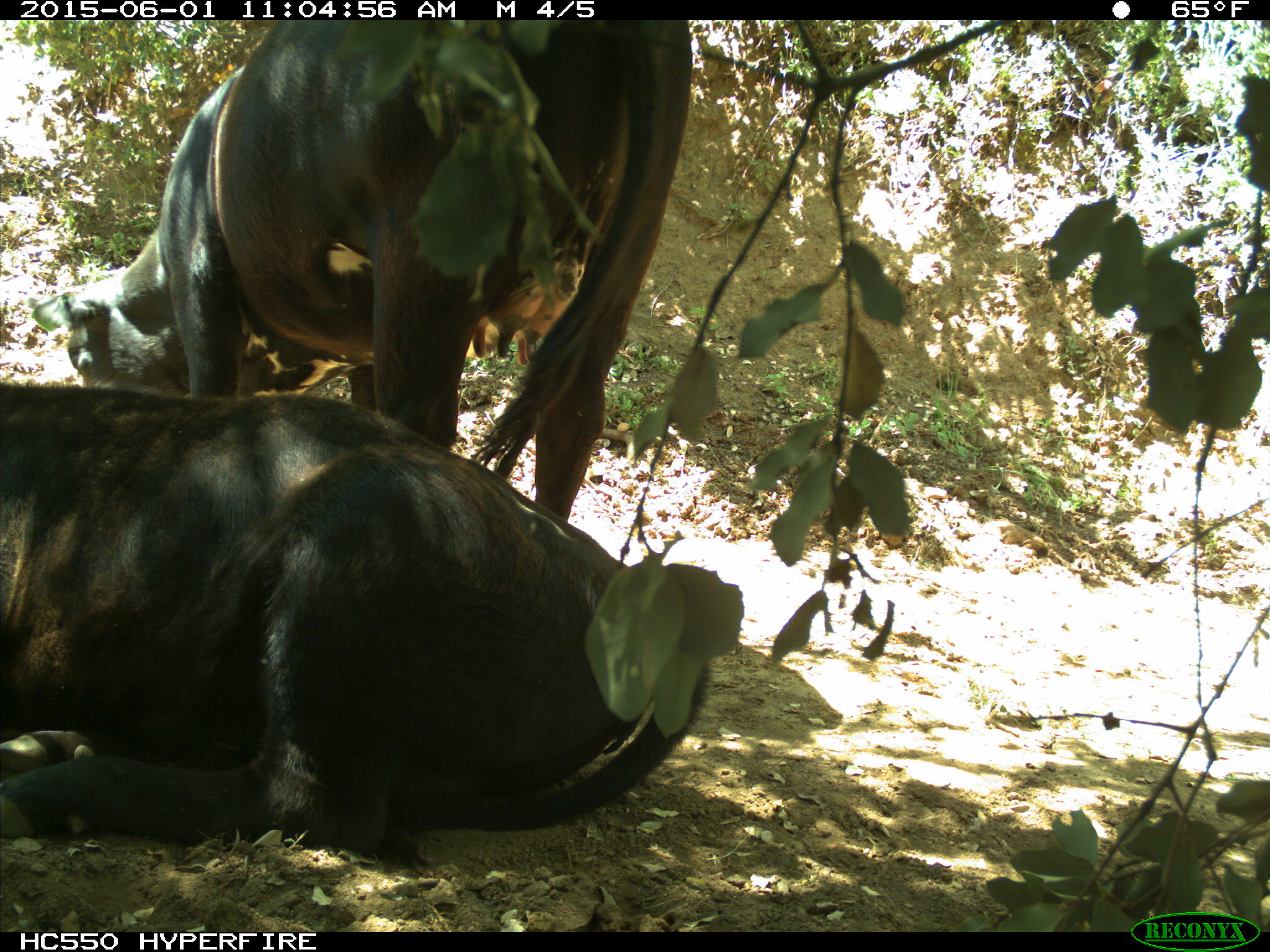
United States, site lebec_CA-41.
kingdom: Animalia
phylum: Chordata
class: Mammalia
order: Artiodactyla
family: Bovidae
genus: Bos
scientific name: Bos taurus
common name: domestic cow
Bos taurus (domestic cow).